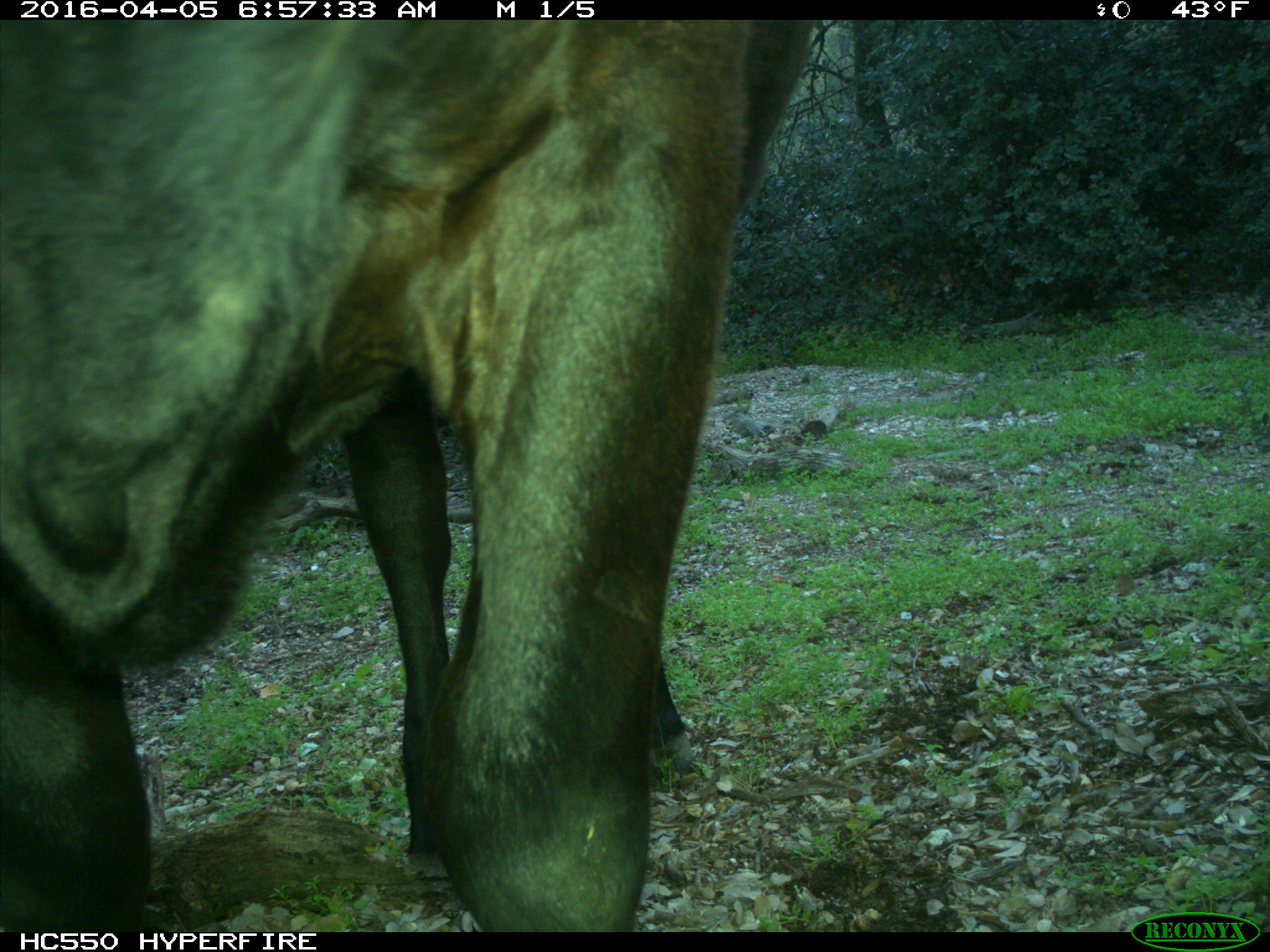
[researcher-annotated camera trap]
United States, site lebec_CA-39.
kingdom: Animalia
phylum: Chordata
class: Mammalia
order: Artiodactyla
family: Bovidae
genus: Bos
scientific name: Bos taurus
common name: domestic cow